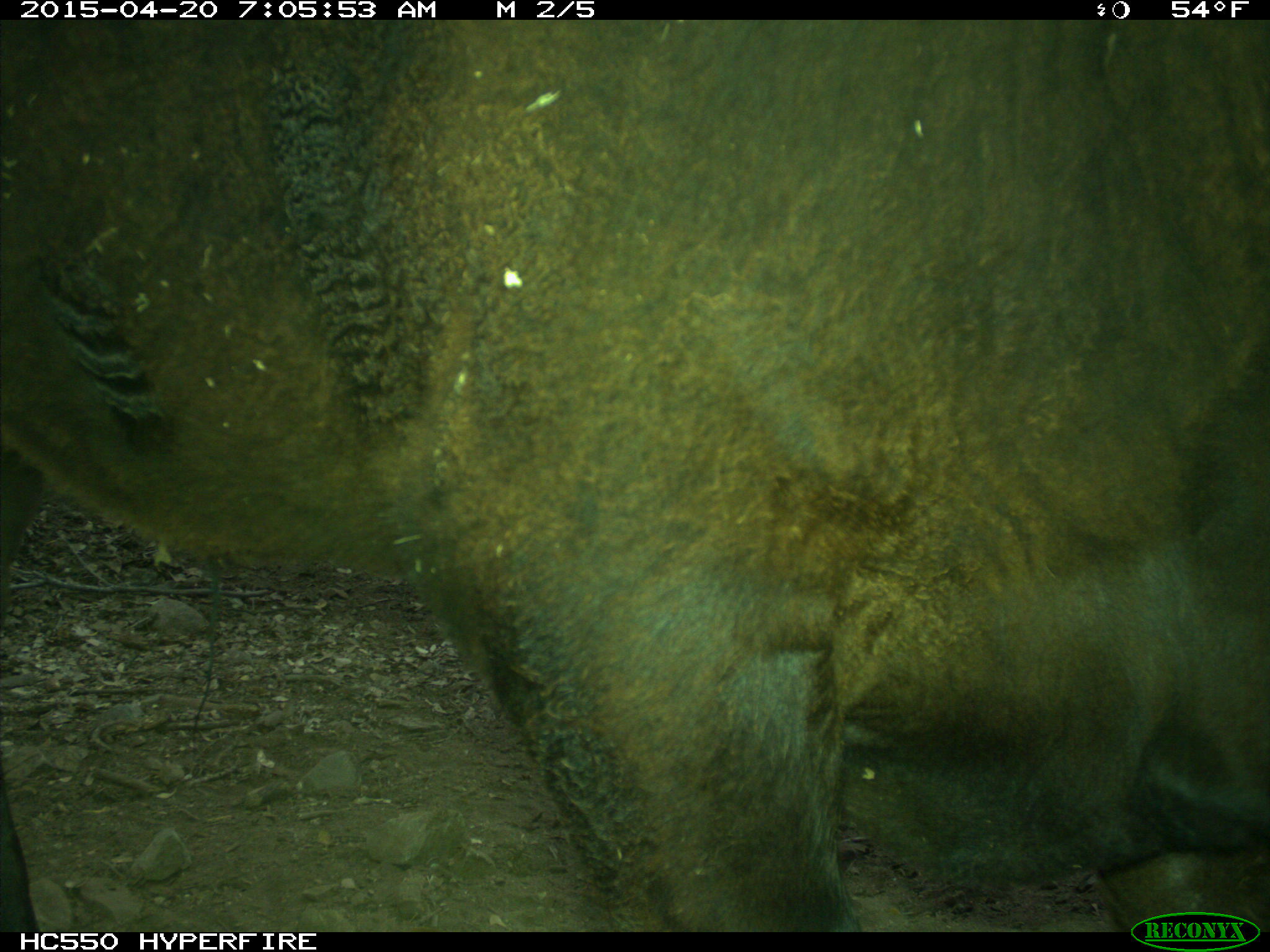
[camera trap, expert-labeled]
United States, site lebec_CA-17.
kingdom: Animalia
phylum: Chordata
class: Mammalia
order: Artiodactyla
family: Bovidae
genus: Bos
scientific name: Bos taurus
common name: domestic cow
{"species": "Bos taurus (domestic cow)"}